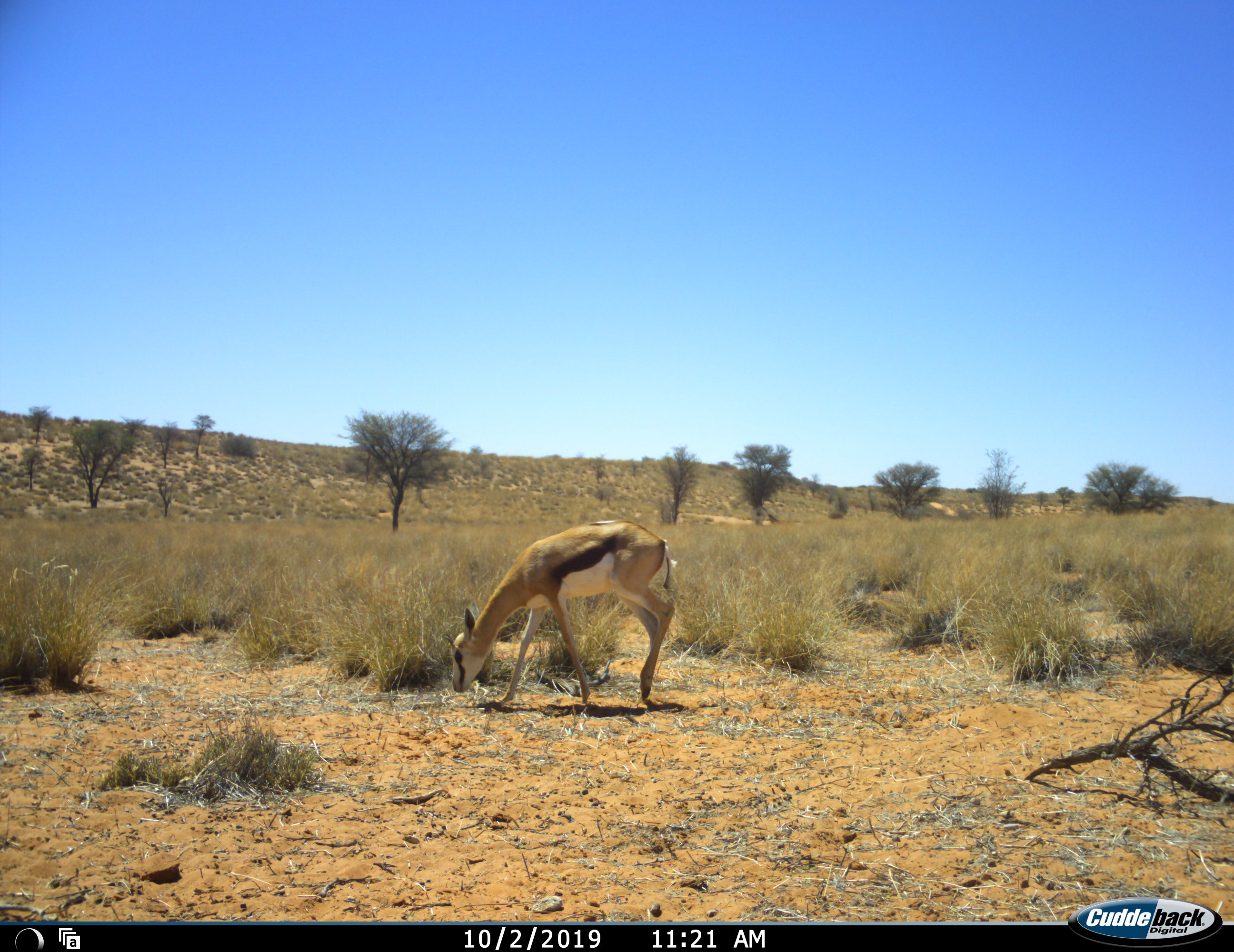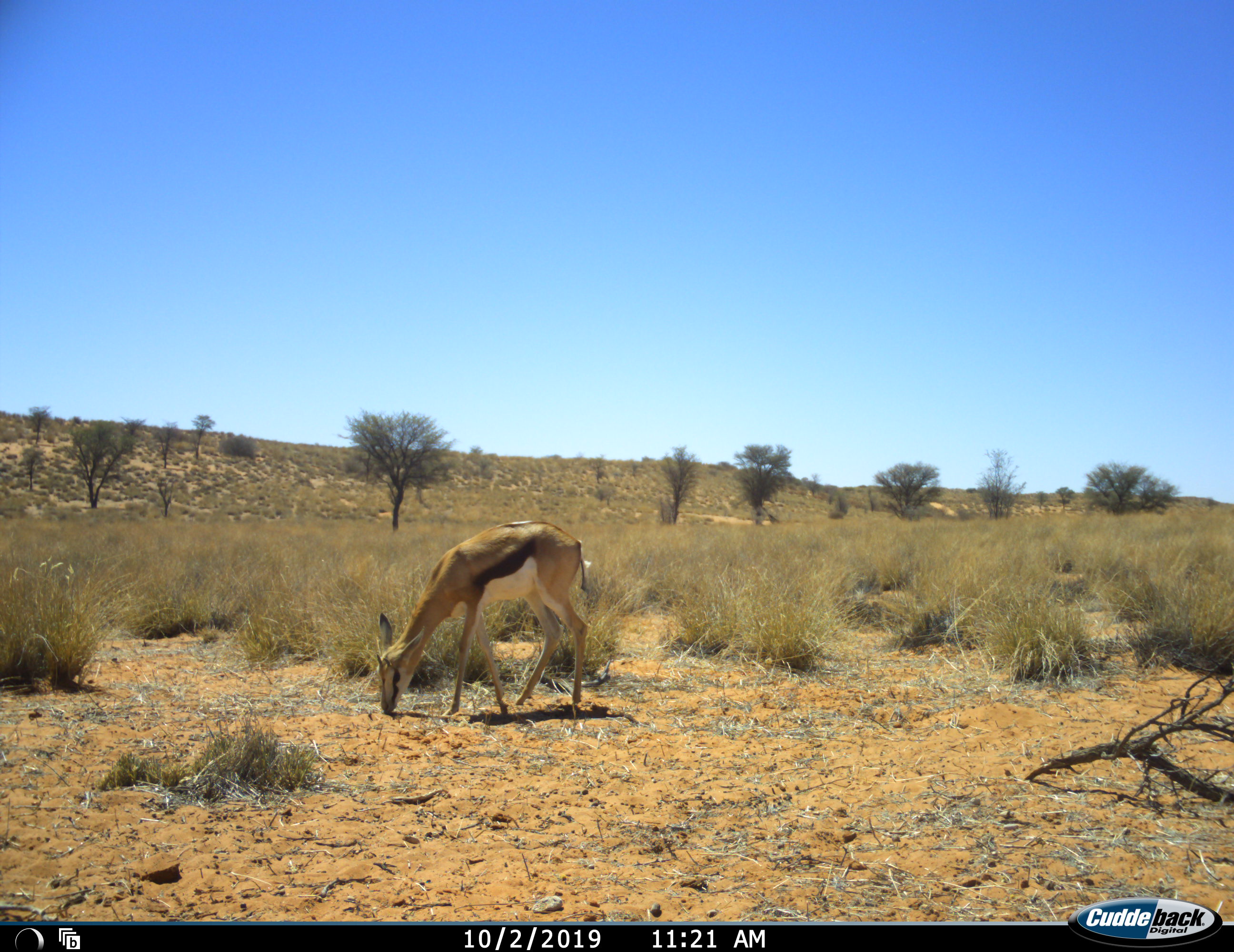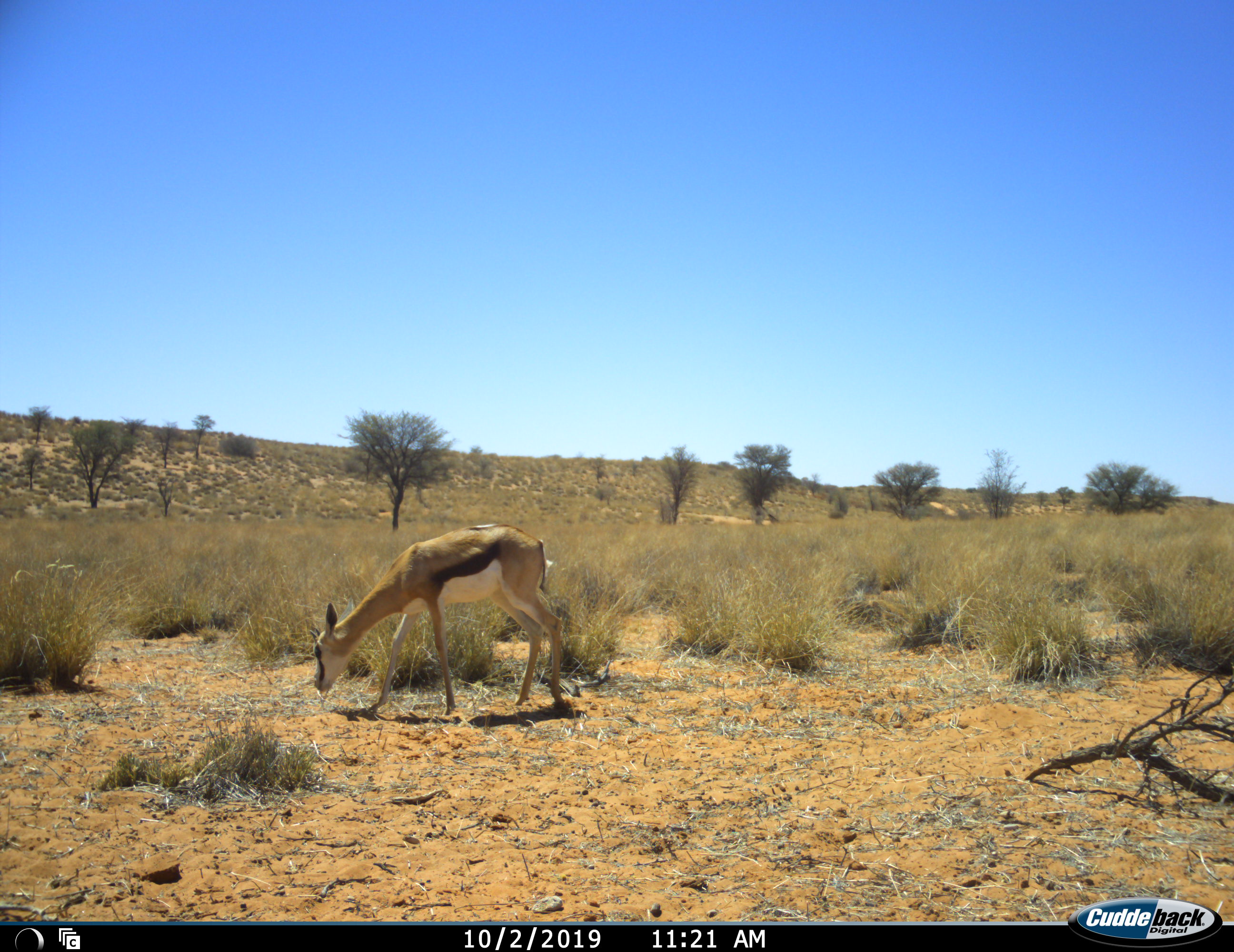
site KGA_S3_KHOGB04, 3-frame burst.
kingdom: Animalia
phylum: Chordata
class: Mammalia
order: Artiodactyla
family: Bovidae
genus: Antidorcas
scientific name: Antidorcas marsupialis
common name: springbok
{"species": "springbok (Antidorcas marsupialis)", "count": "1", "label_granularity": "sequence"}